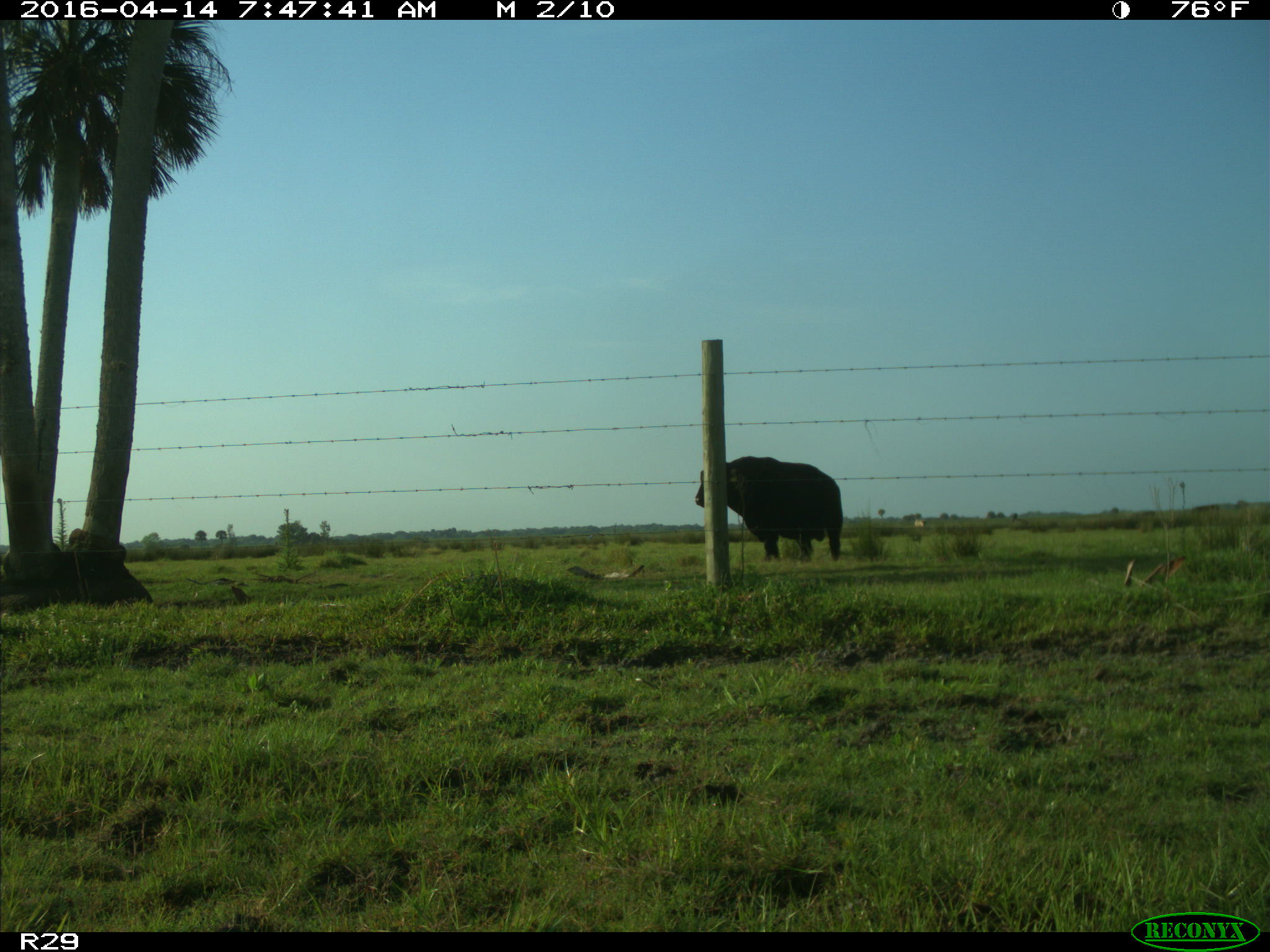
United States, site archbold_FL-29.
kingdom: Animalia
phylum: Chordata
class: Mammalia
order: Artiodactyla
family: Bovidae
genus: Bos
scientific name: Bos taurus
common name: domestic cow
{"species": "Bos taurus (domestic cow)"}